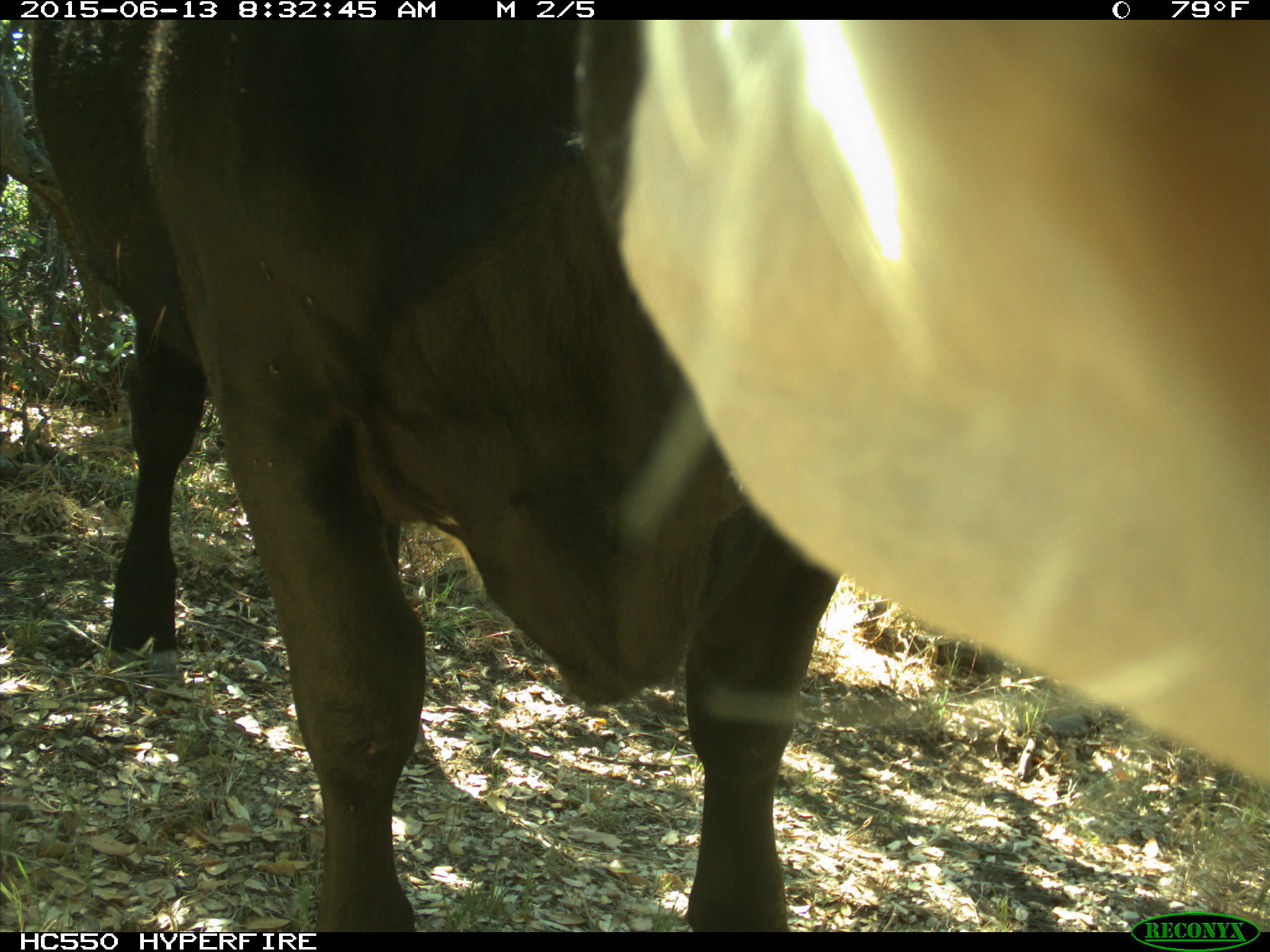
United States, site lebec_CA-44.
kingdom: Animalia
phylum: Chordata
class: Mammalia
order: Artiodactyla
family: Bovidae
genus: Bos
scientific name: Bos taurus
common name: domestic cow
Bos taurus (domestic cow).